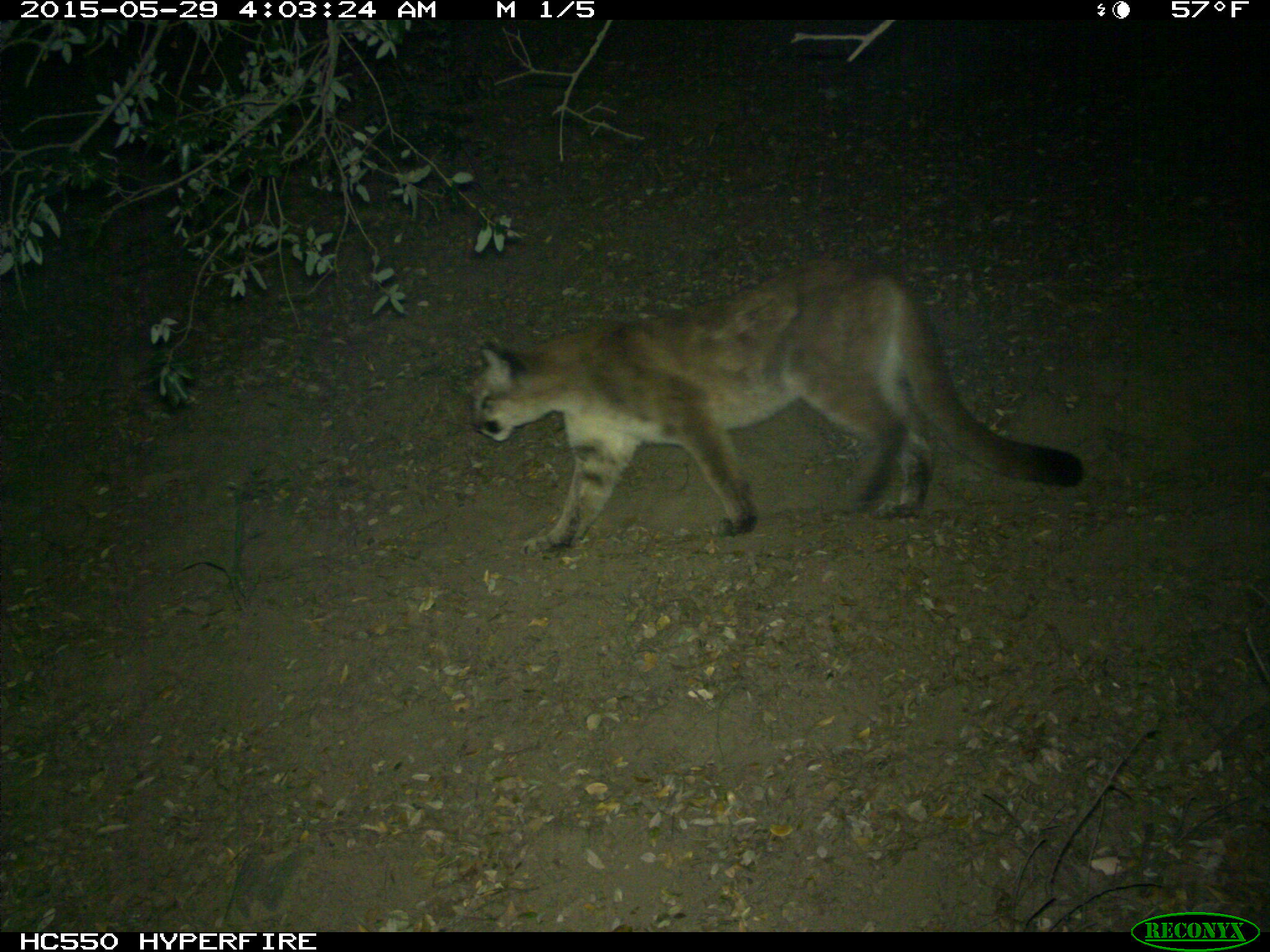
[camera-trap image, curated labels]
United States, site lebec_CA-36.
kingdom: Animalia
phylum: Chordata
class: Mammalia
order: Carnivora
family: Felidae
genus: Puma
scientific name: Puma concolor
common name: mountain lion